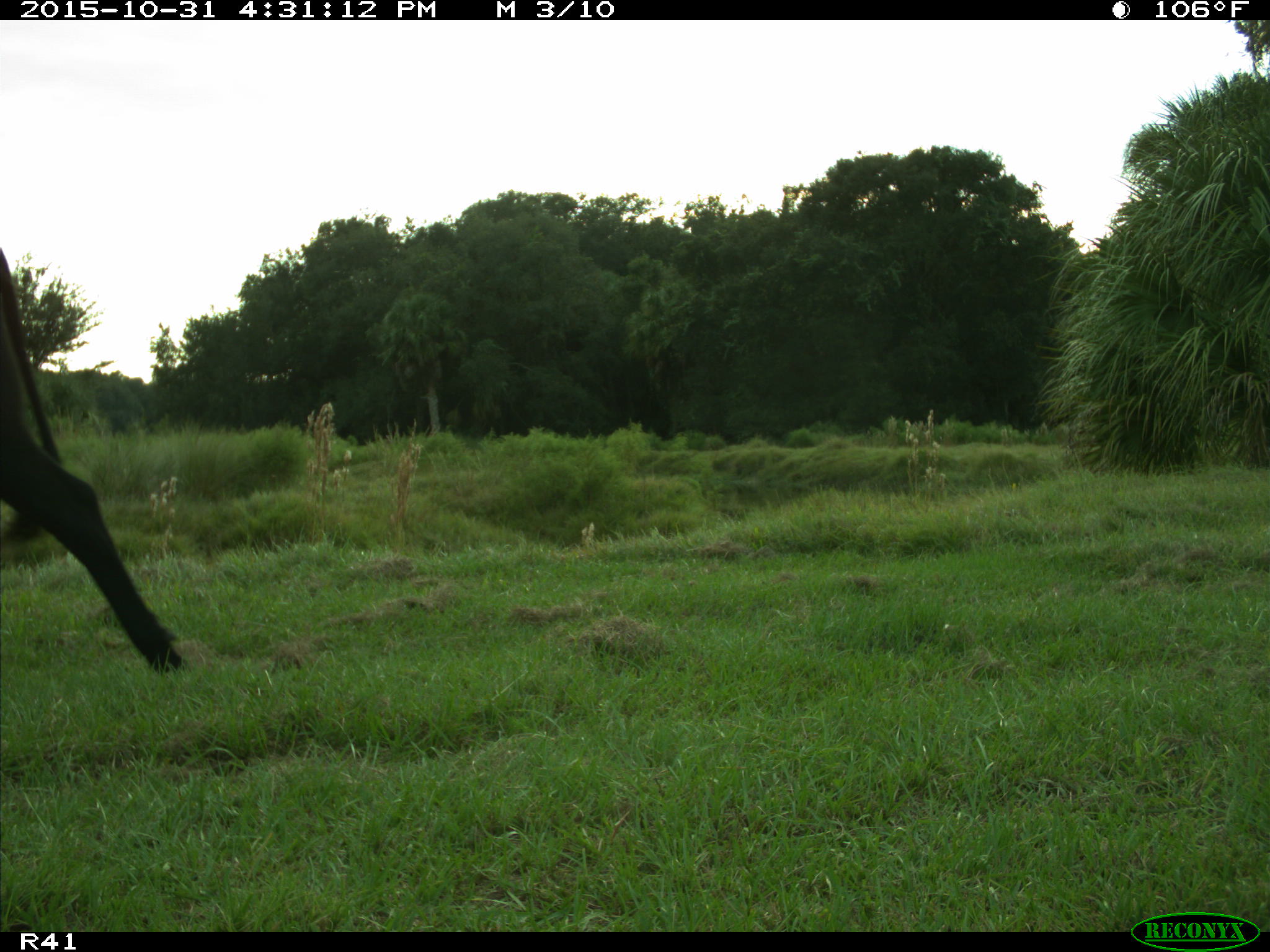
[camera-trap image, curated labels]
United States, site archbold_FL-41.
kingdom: Animalia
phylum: Chordata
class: Mammalia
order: Artiodactyla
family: Bovidae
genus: Bos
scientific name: Bos taurus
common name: domestic cow